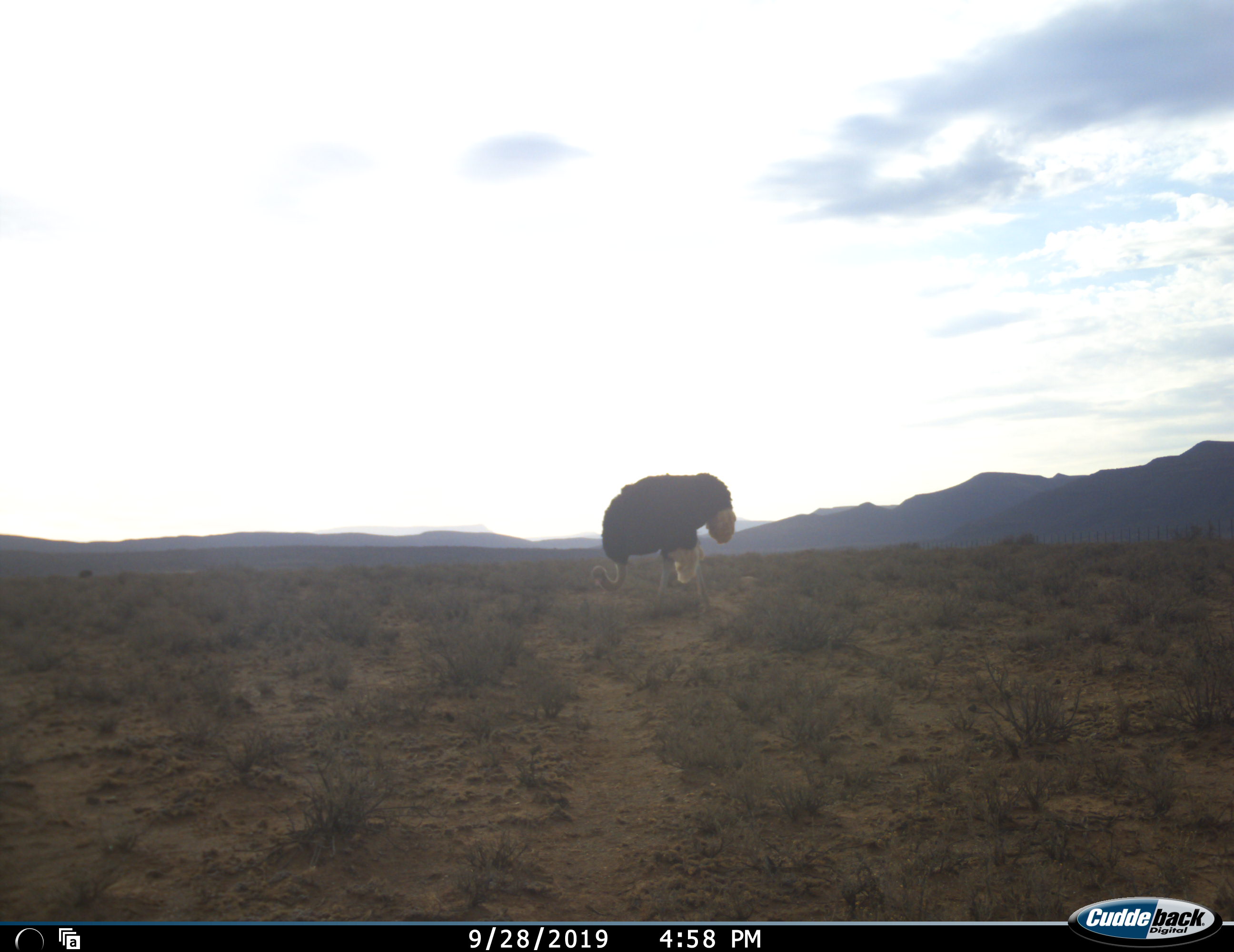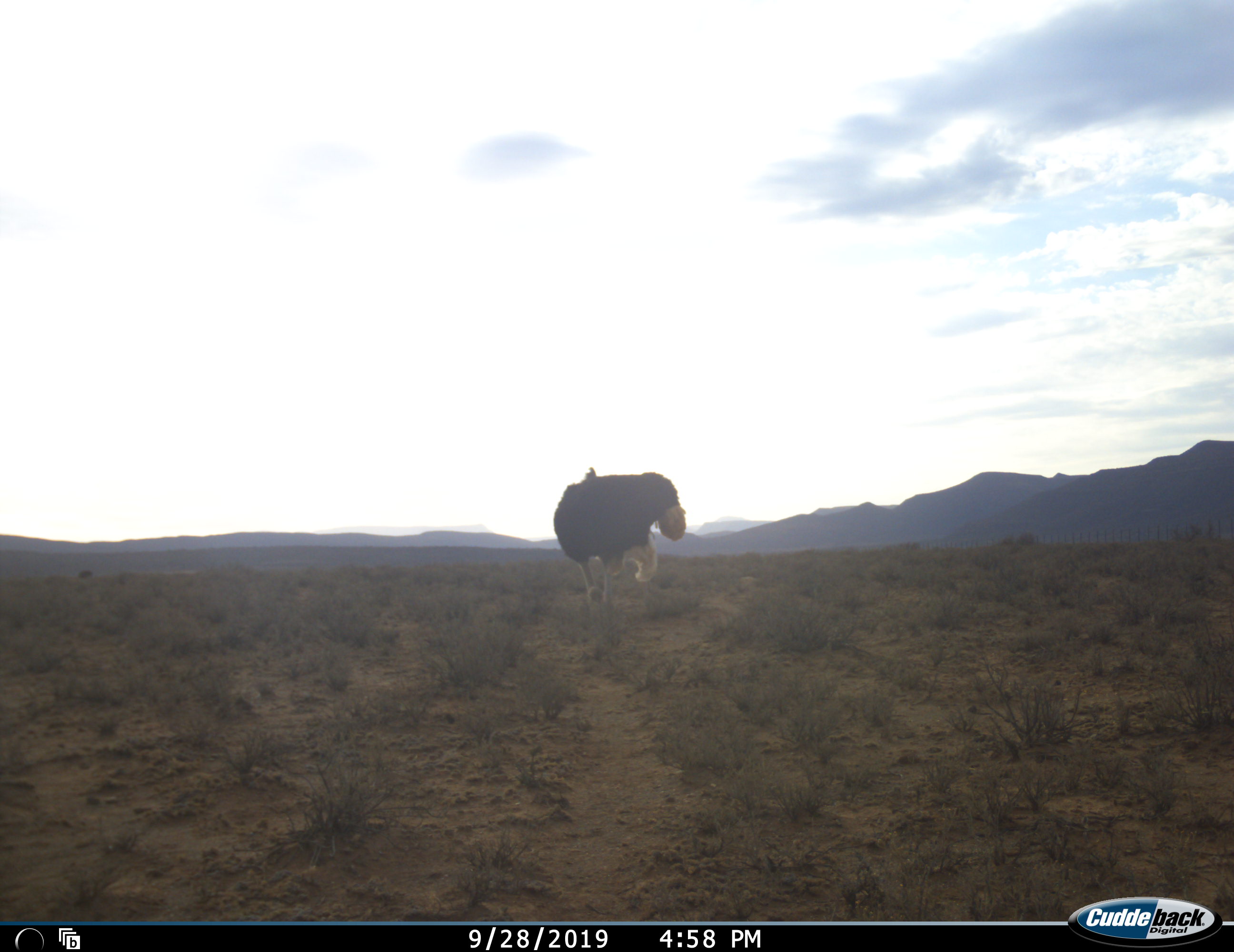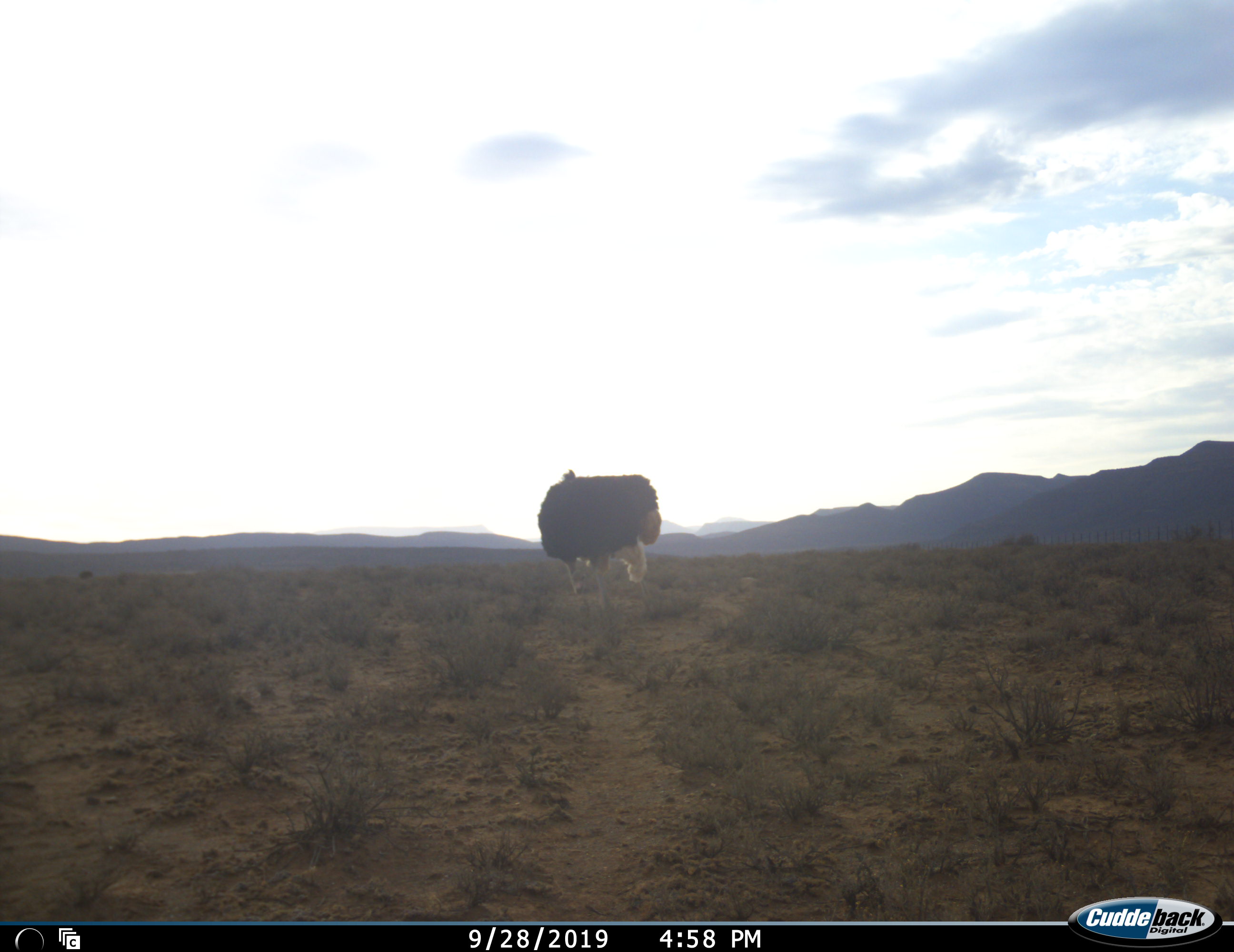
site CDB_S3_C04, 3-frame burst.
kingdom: Animalia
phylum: Chordata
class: Aves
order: Struthioniformes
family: Struthionidae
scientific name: Struthionidae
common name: ostrich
Ostrich (Struthionidae), count 1. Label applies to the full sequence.